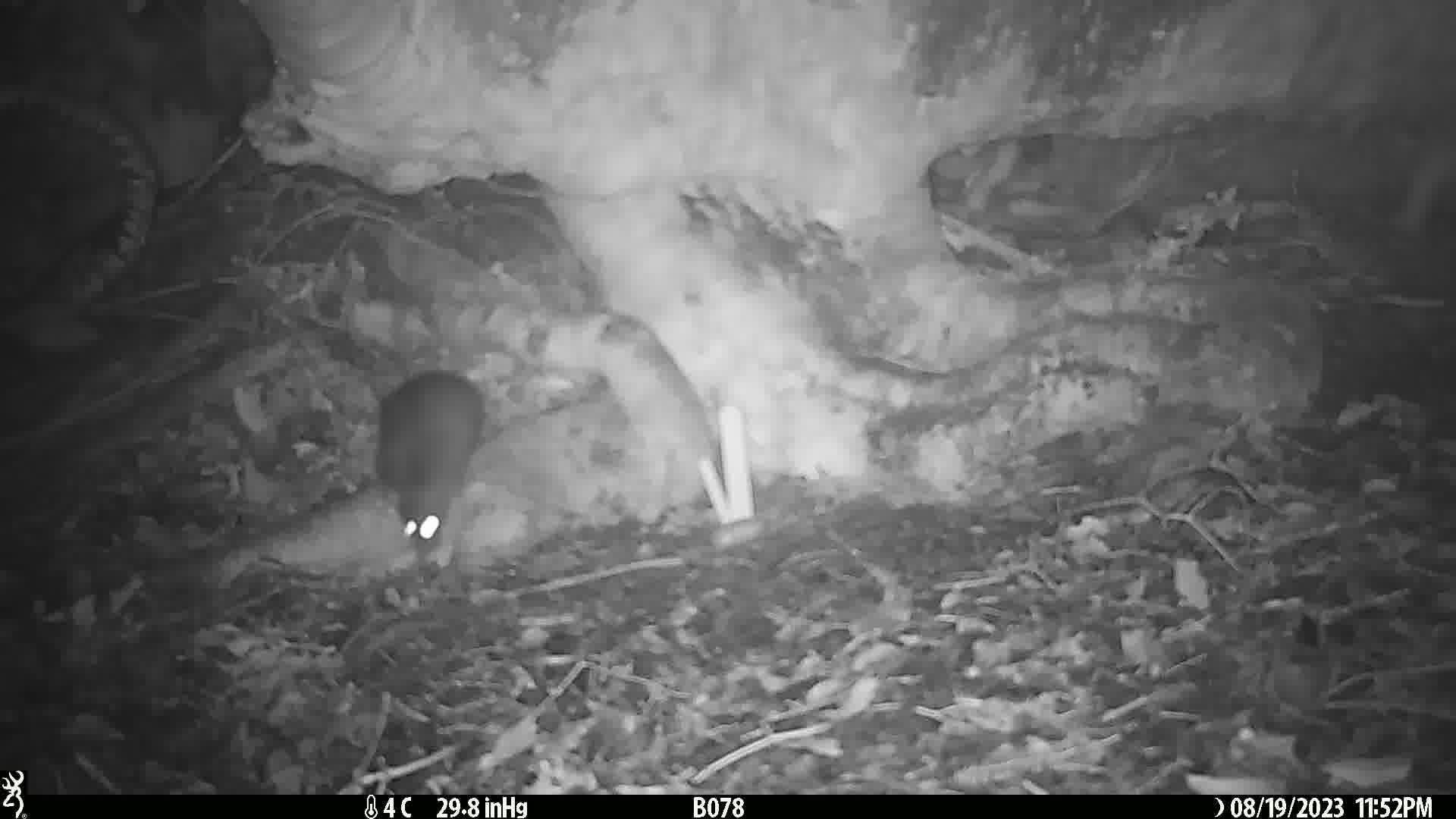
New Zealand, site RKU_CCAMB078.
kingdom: Animalia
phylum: Chordata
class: Mammalia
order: Rodentia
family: Muridae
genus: Rattus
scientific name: Rattus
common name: rat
Rat (Rattus).